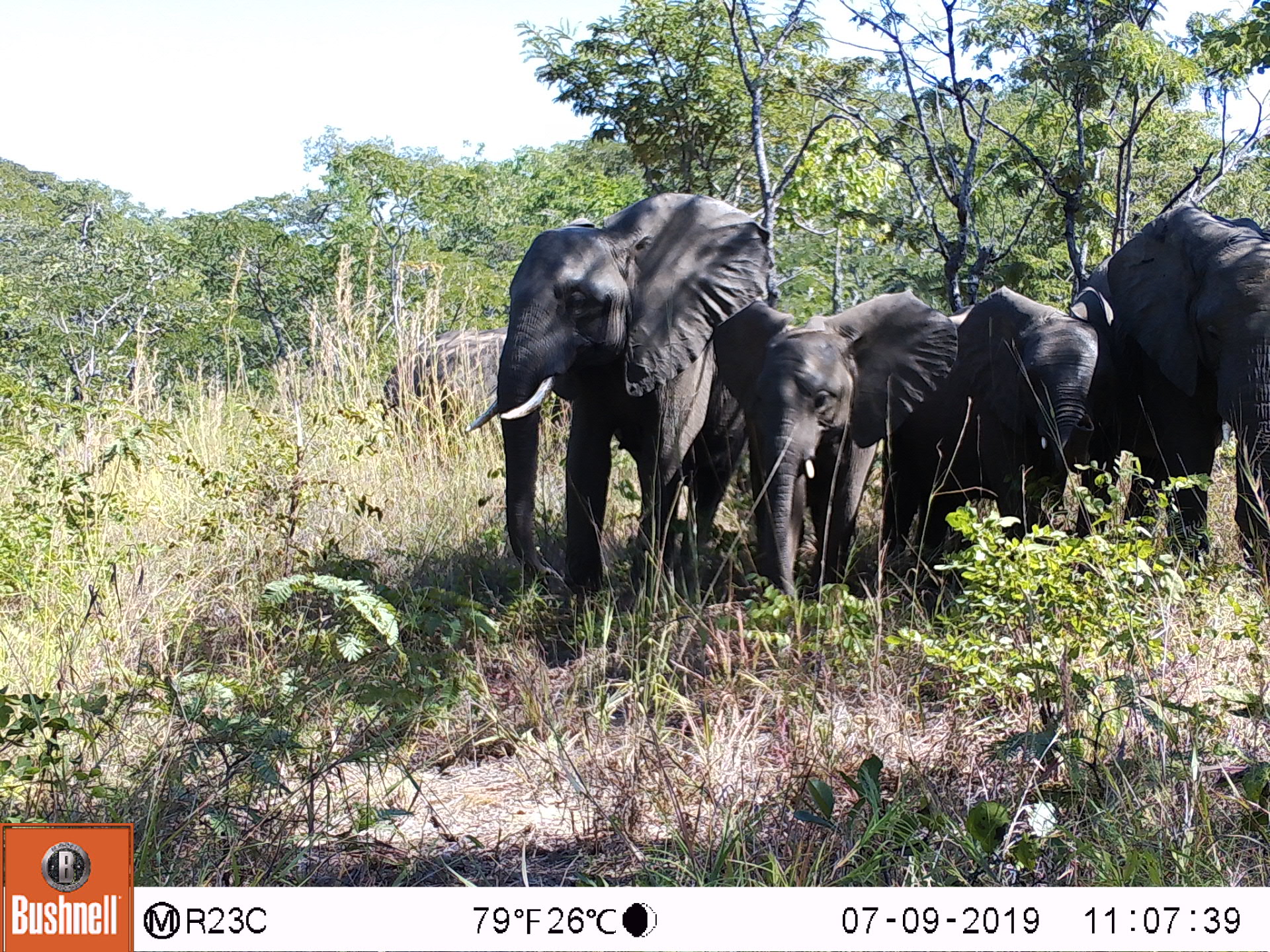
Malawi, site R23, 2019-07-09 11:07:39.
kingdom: Animalia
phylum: Chordata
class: Mammalia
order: Proboscidea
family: Elephantidae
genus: Loxodonta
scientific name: Loxodonta africana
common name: african savanna elephant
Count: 4.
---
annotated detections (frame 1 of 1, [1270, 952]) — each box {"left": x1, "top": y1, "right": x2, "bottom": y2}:
african savanna elephant: {"left": 454, "top": 175, "right": 780, "bottom": 610}; {"left": 704, "top": 277, "right": 966, "bottom": 615}; {"left": 1074, "top": 198, "right": 1269, "bottom": 573}; {"left": 940, "top": 286, "right": 1139, "bottom": 547}